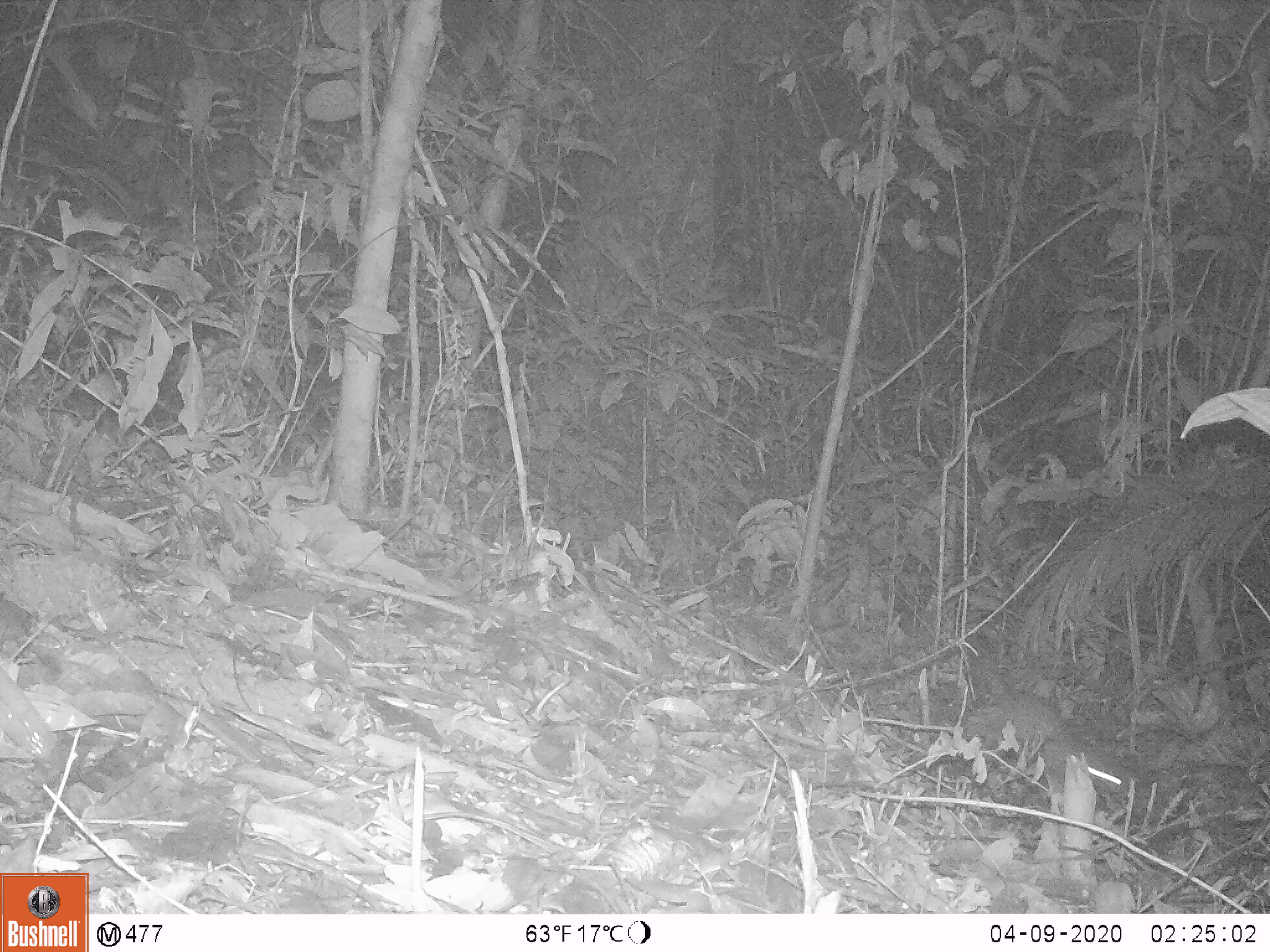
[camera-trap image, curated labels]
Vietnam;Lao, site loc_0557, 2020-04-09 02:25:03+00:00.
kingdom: Animalia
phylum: Chordata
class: Mammalia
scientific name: Mammalia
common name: mammal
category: unidentified small mammal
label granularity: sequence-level